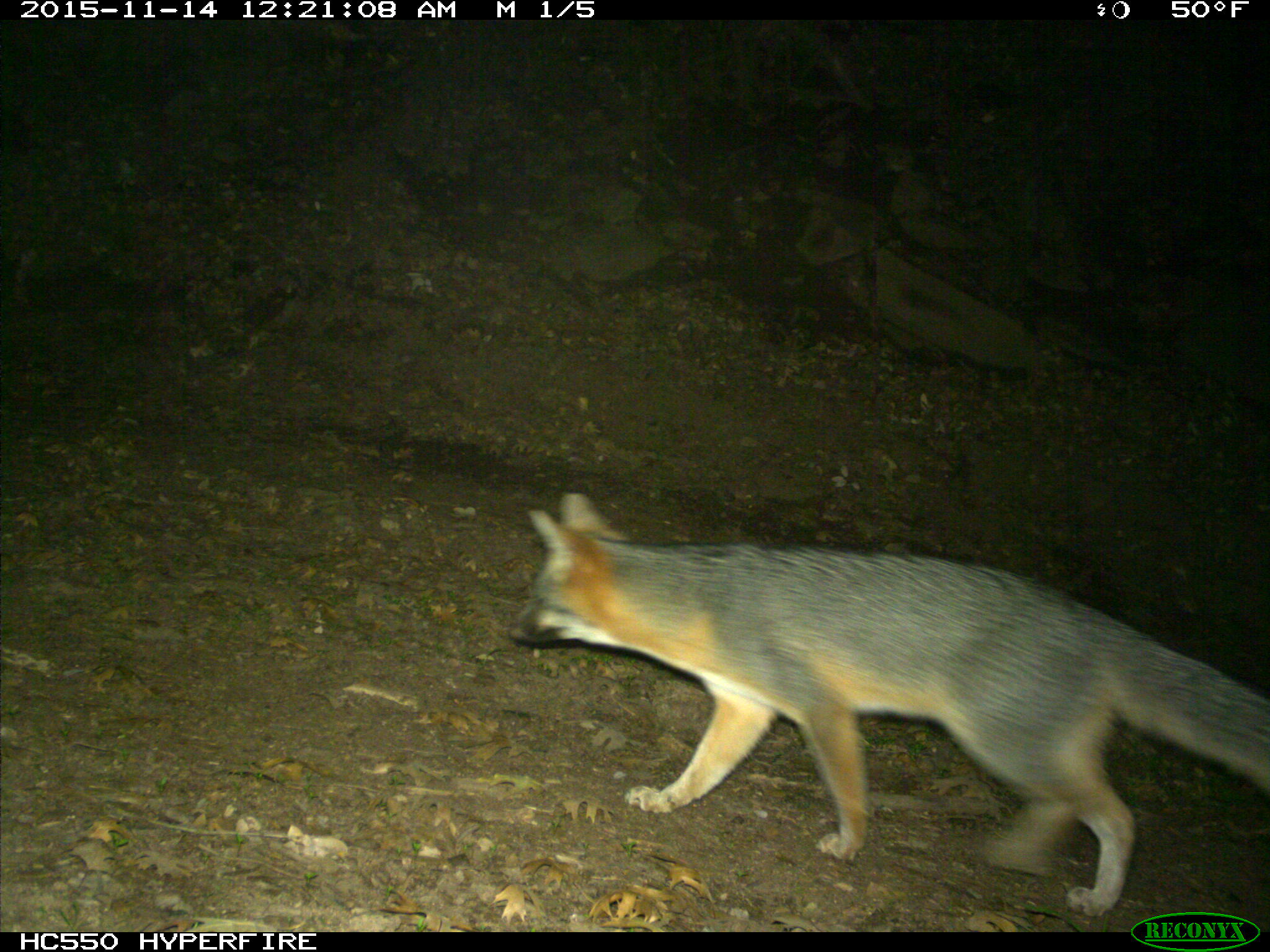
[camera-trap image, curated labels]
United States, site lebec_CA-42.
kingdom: Animalia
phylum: Chordata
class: Mammalia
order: Carnivora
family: Canidae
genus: Urocyon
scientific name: Urocyon cinereoargenteus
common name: gray fox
Urocyon cinereoargenteus (gray fox).